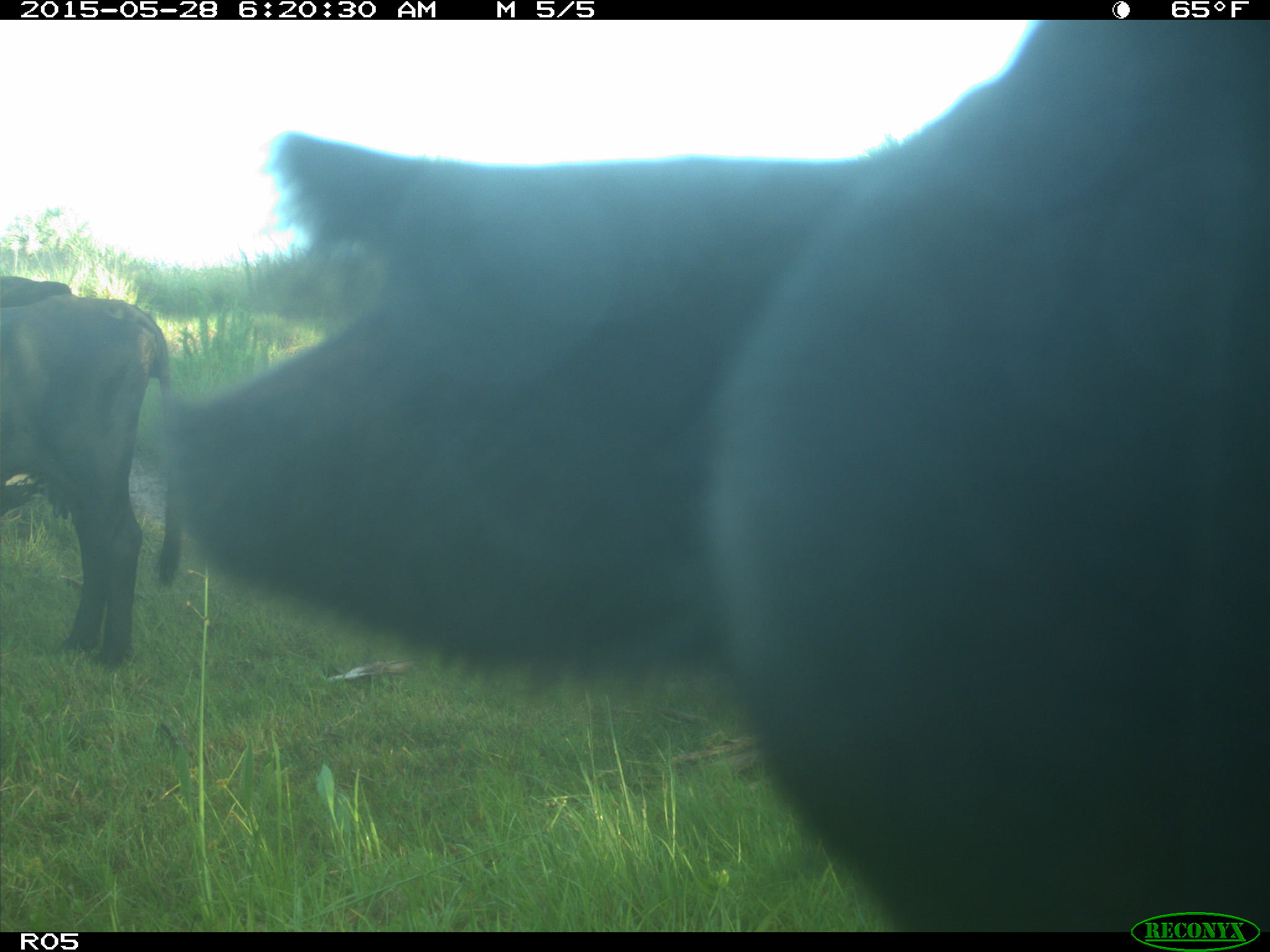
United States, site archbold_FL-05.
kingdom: Animalia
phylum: Chordata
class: Mammalia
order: Artiodactyla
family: Bovidae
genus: Bos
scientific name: Bos taurus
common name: domestic cow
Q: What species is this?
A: Bos taurus (domestic cow).